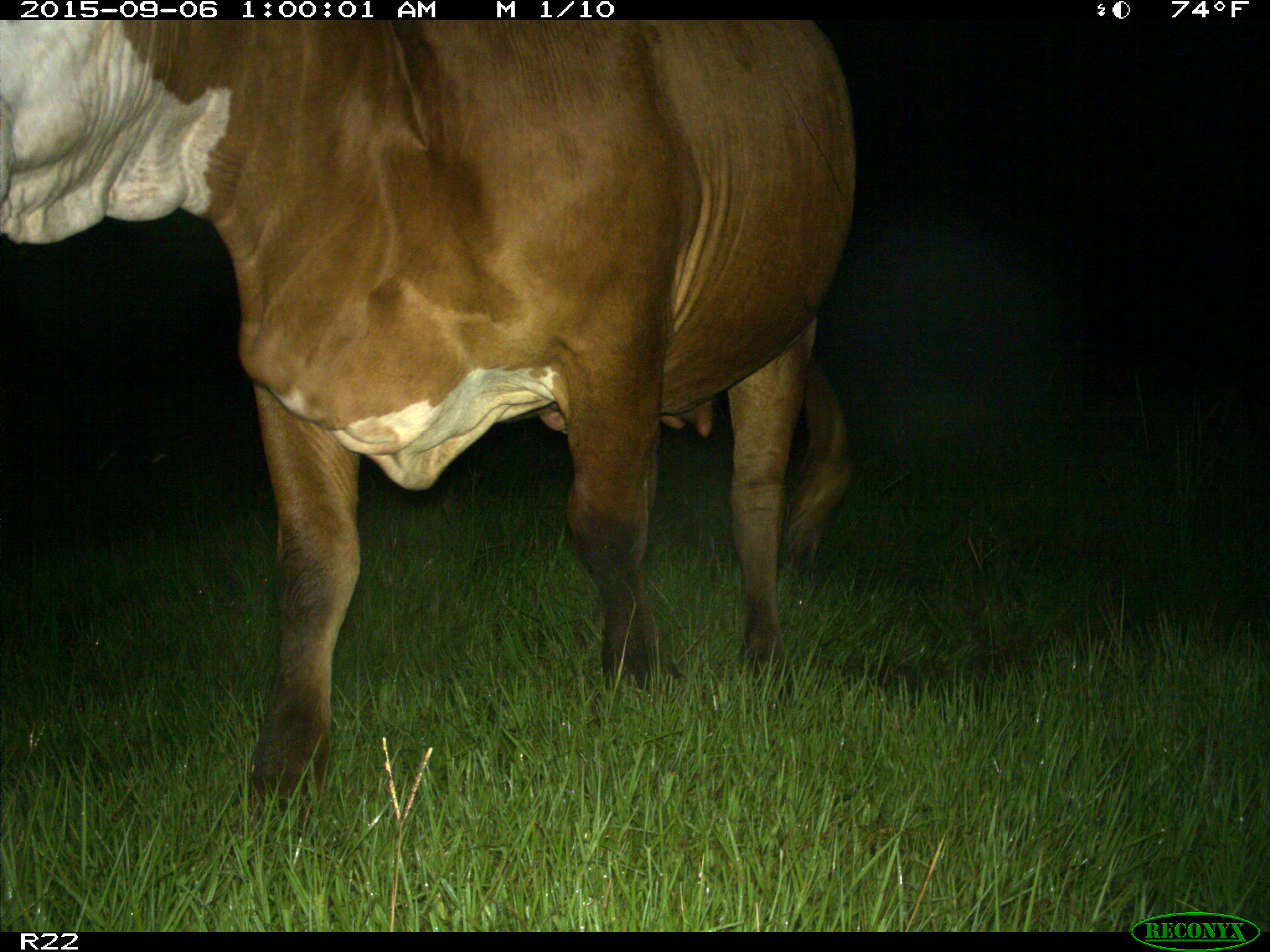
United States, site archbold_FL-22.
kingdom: Animalia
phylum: Chordata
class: Mammalia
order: Artiodactyla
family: Bovidae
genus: Bos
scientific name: Bos taurus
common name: domestic cow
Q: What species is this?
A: Bos taurus (domestic cow).